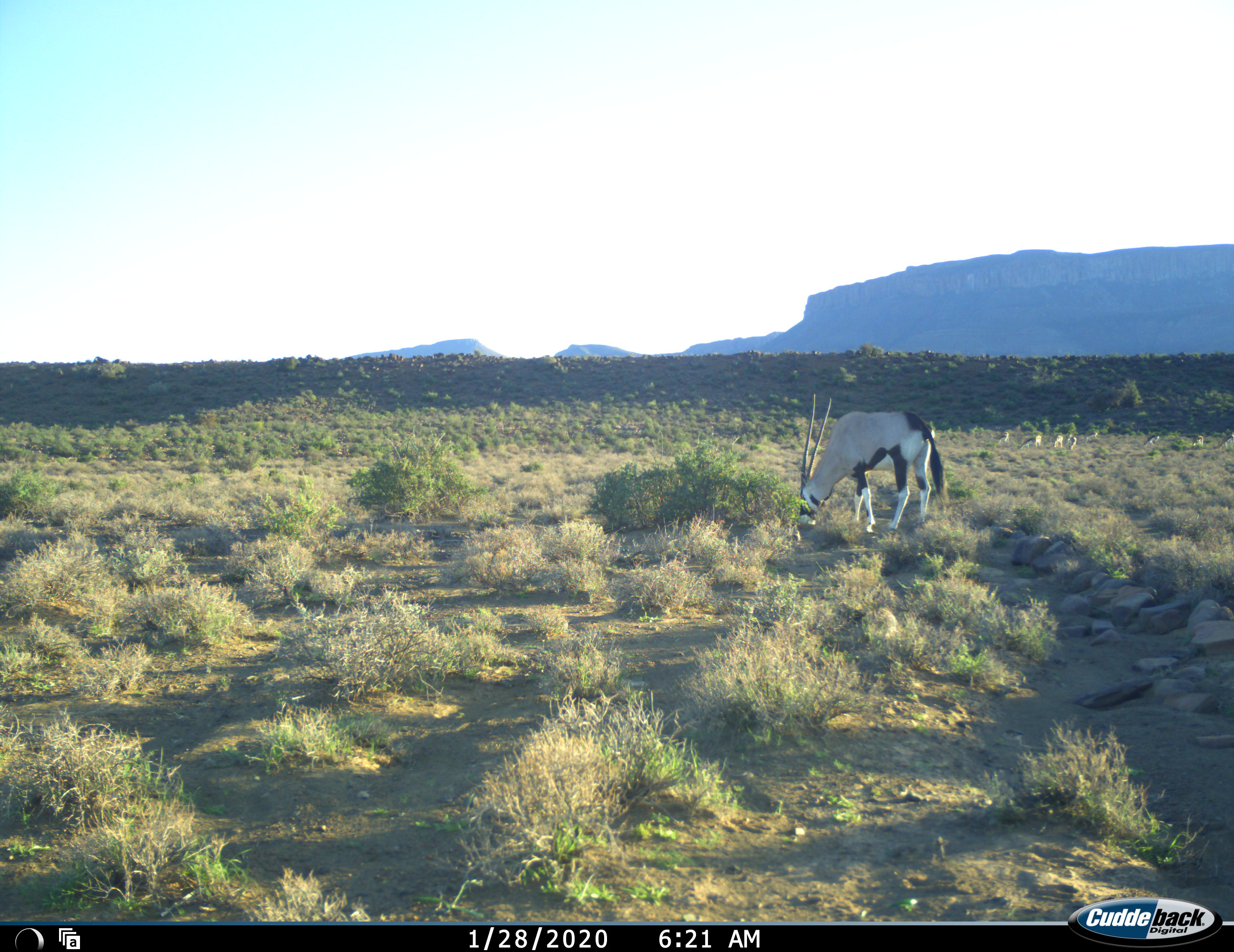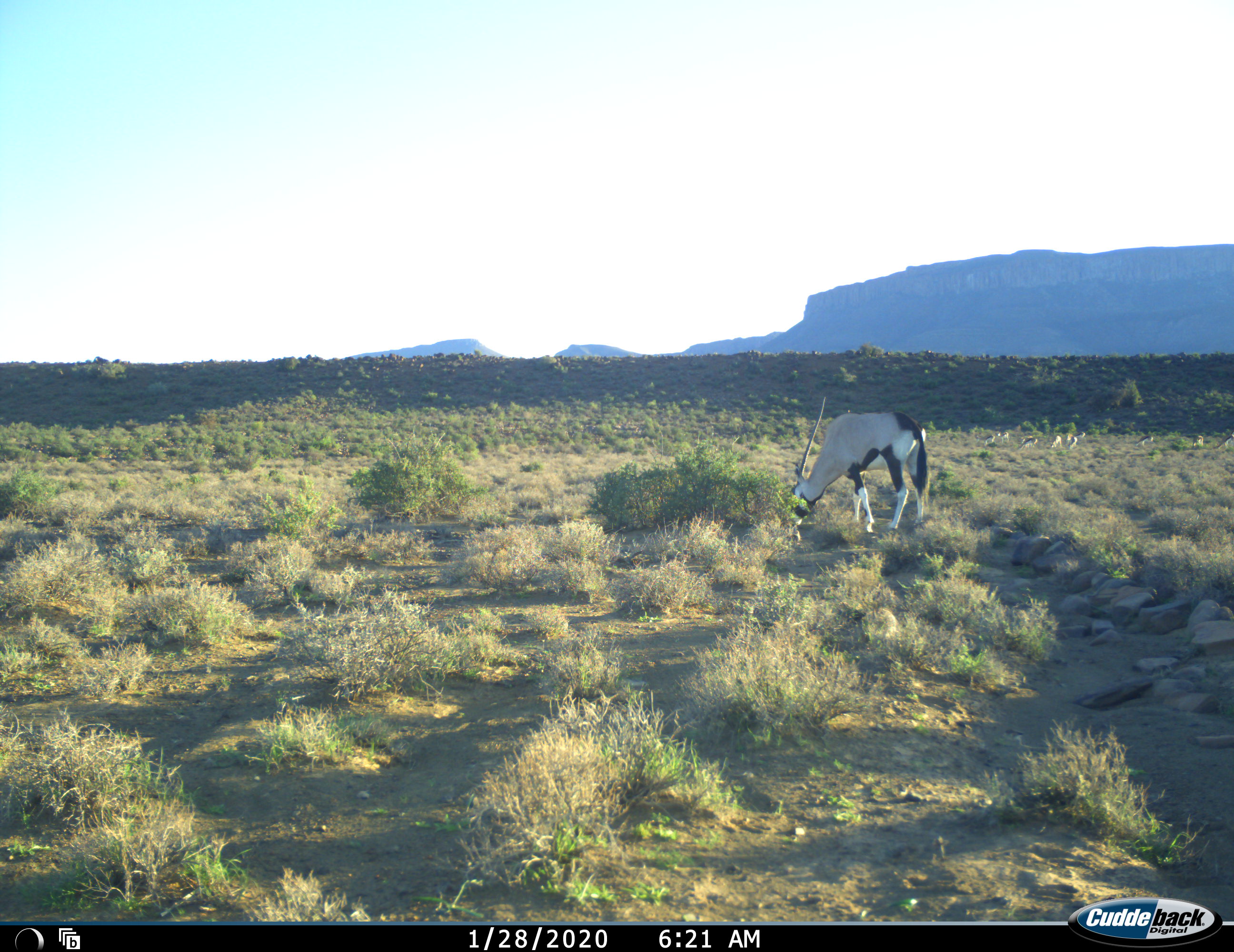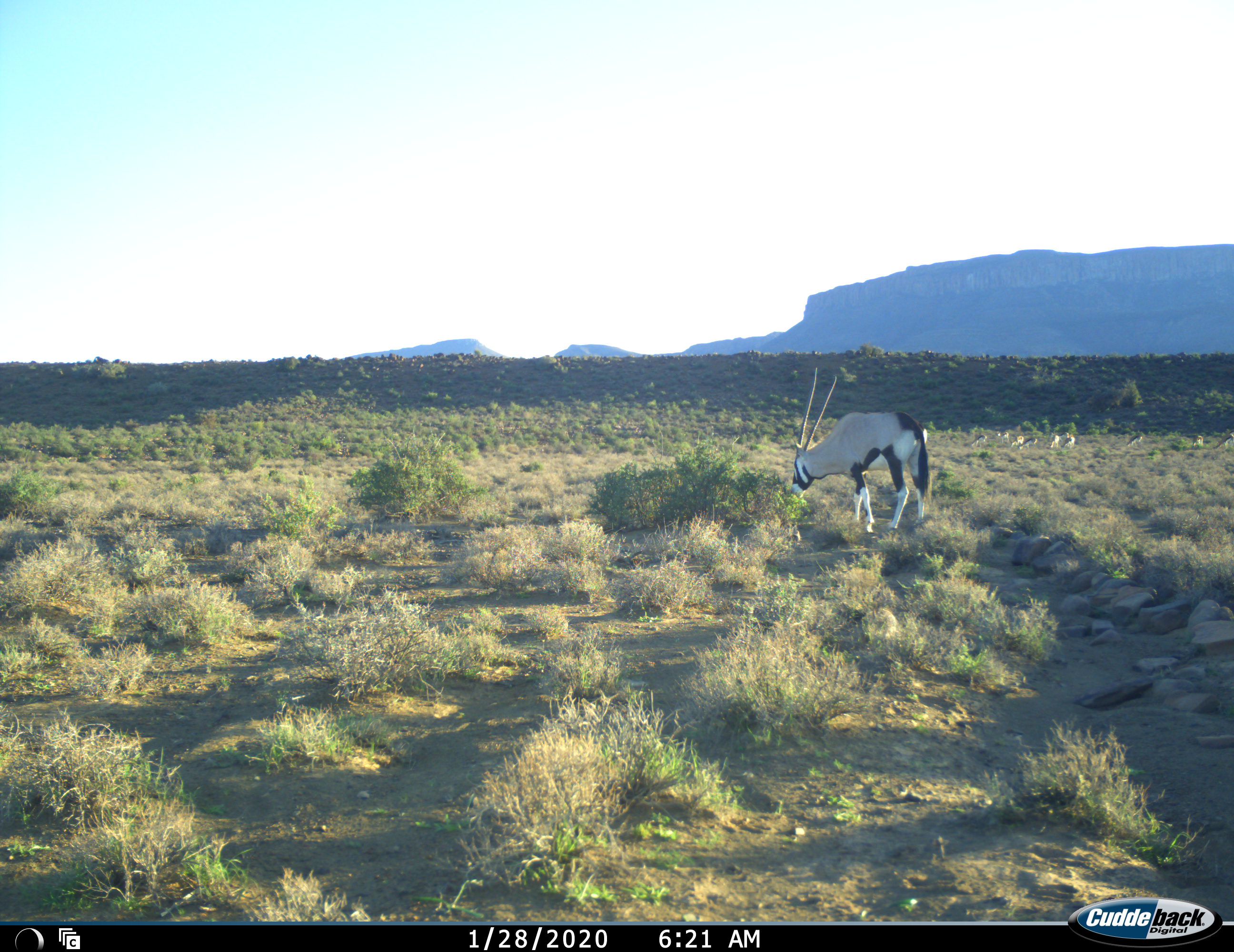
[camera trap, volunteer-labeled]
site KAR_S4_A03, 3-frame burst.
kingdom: Animalia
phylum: Chordata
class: Mammalia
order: Artiodactyla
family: Bovidae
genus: Oryx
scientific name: Oryx gazella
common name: gemsbok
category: oryx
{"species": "oryx (gemsbok) (Oryx gazella)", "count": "1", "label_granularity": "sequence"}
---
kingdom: Animalia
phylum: Chordata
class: Mammalia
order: Artiodactyla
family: Bovidae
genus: Antidorcas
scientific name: Antidorcas marsupialis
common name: springbok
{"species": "springbok (Antidorcas marsupialis)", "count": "11-50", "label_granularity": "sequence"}